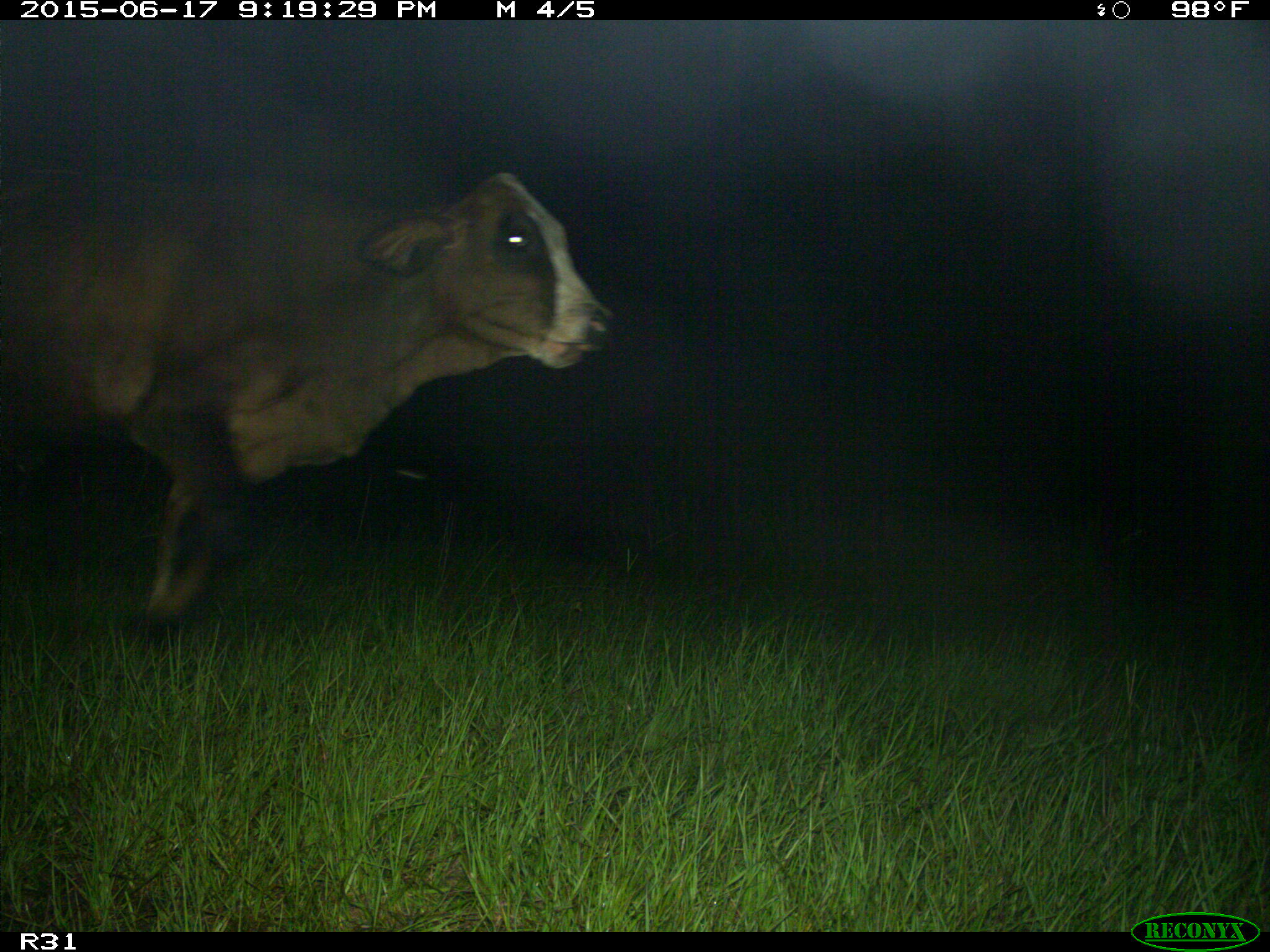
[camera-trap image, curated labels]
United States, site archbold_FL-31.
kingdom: Animalia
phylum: Chordata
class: Mammalia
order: Artiodactyla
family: Bovidae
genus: Bos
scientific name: Bos taurus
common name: domestic cow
Bos taurus (domestic cow).